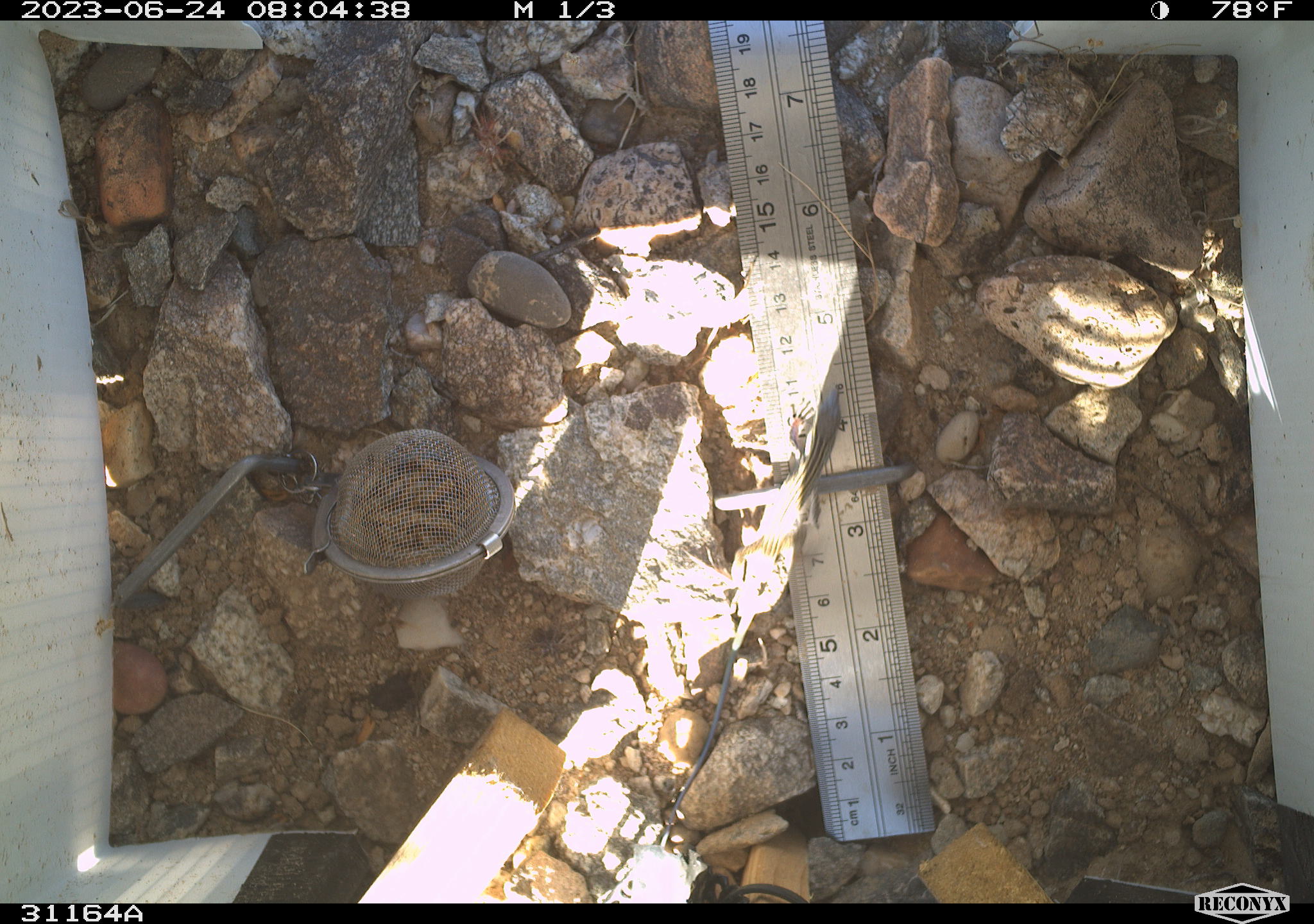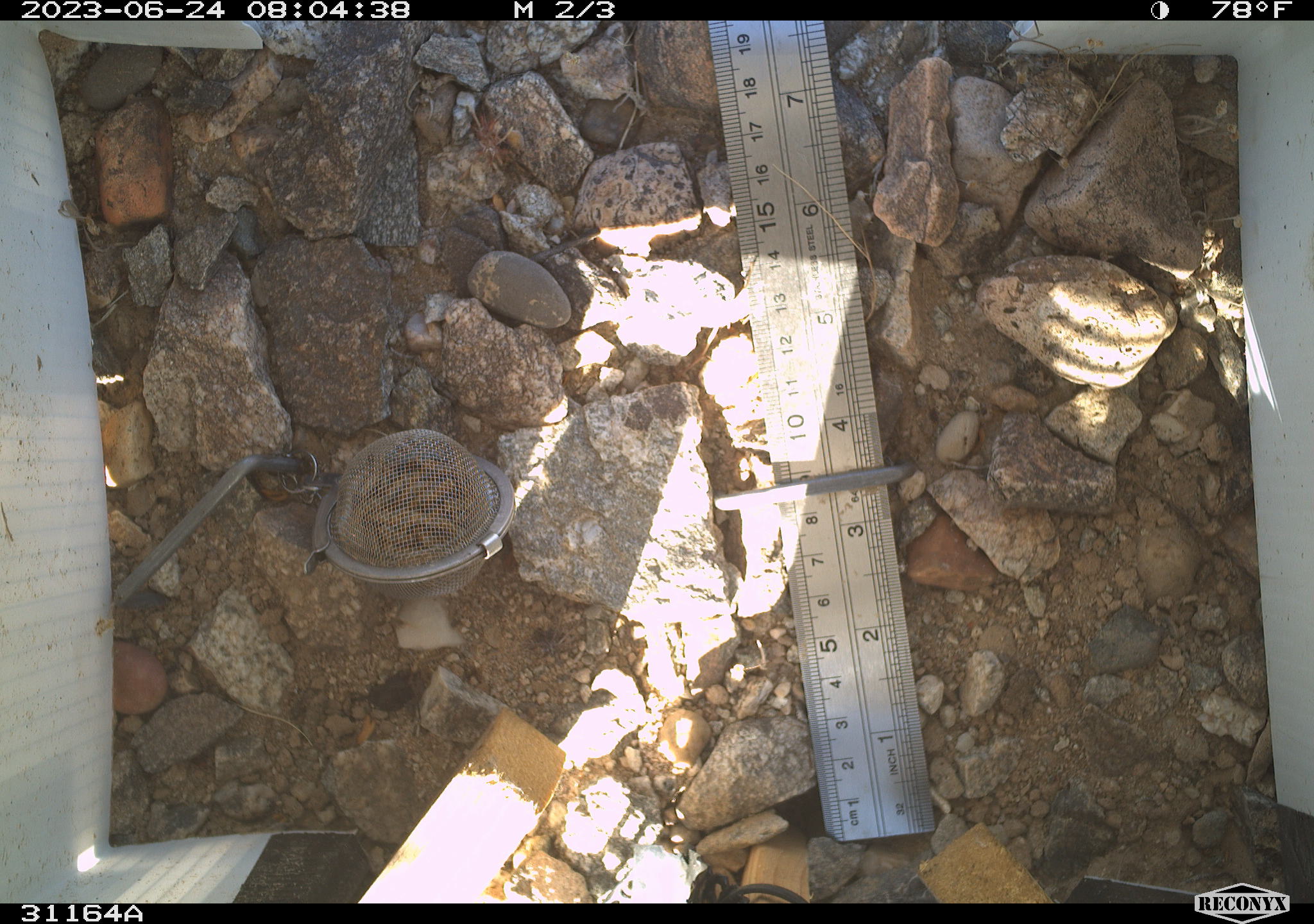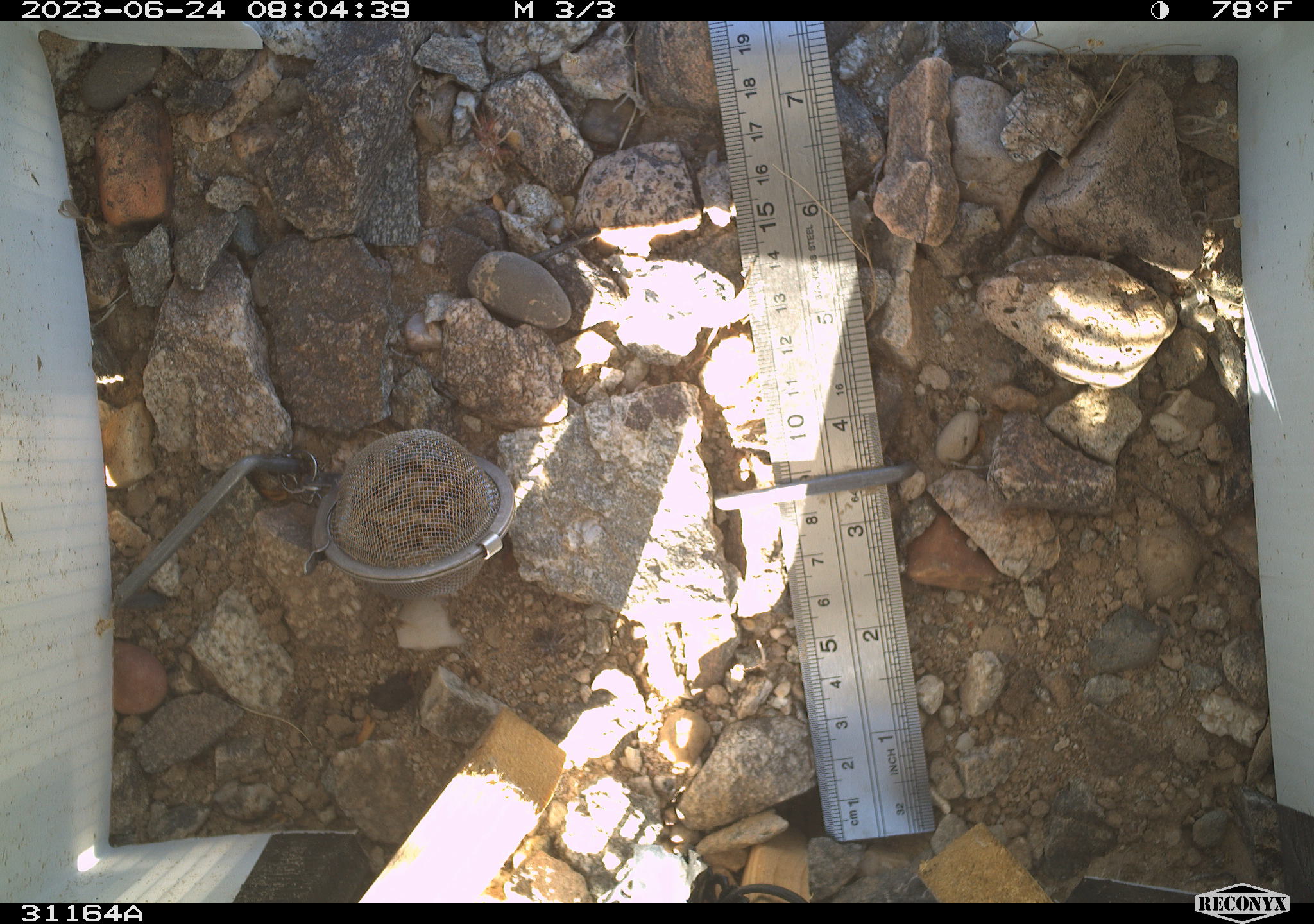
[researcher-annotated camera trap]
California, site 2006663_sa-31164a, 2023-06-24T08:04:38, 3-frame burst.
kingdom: Animalia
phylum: Chordata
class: Reptilia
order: Squamata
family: Teiidae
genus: Aspidoscelis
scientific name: Aspidoscelis tigris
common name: western whiptail